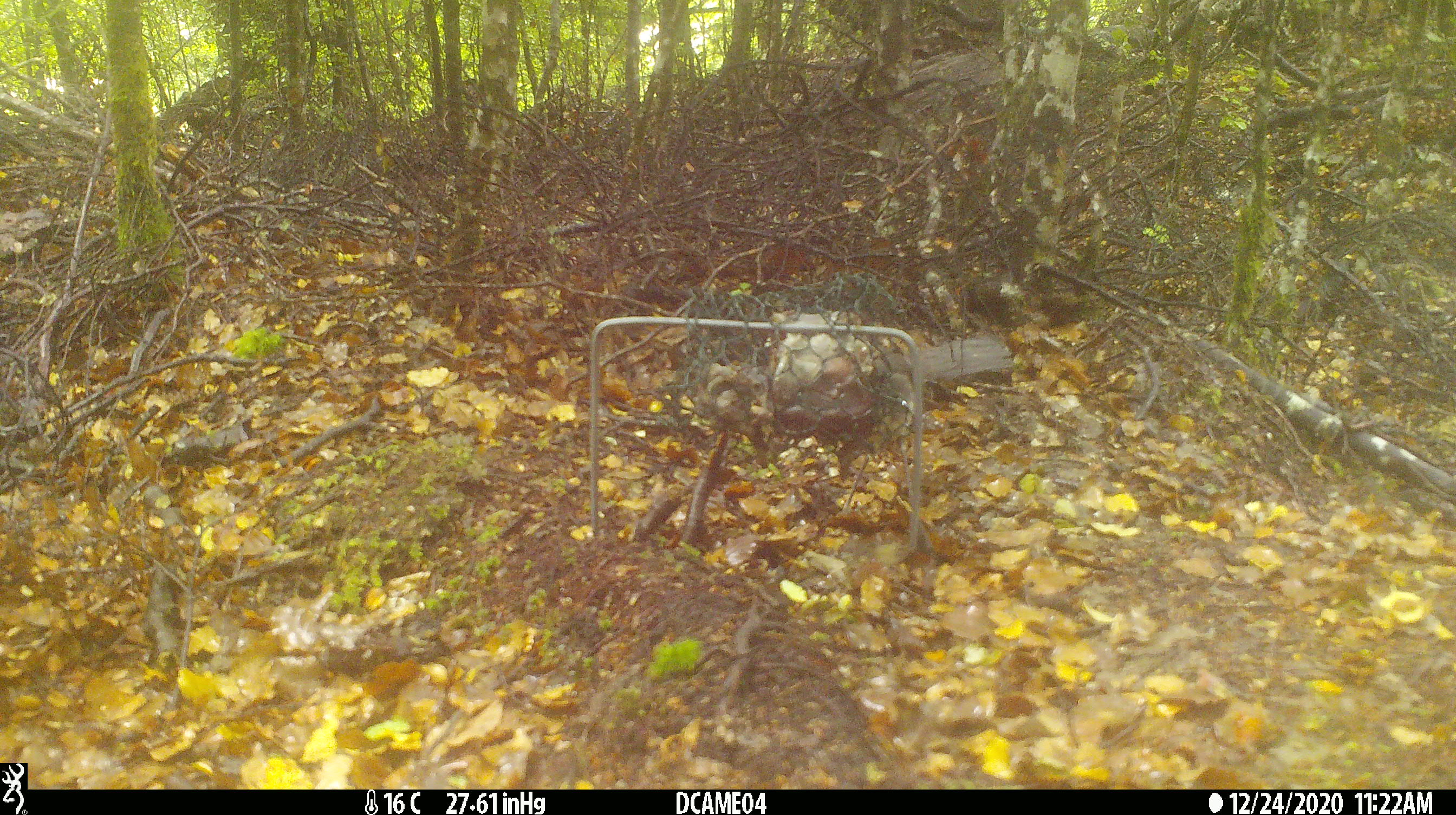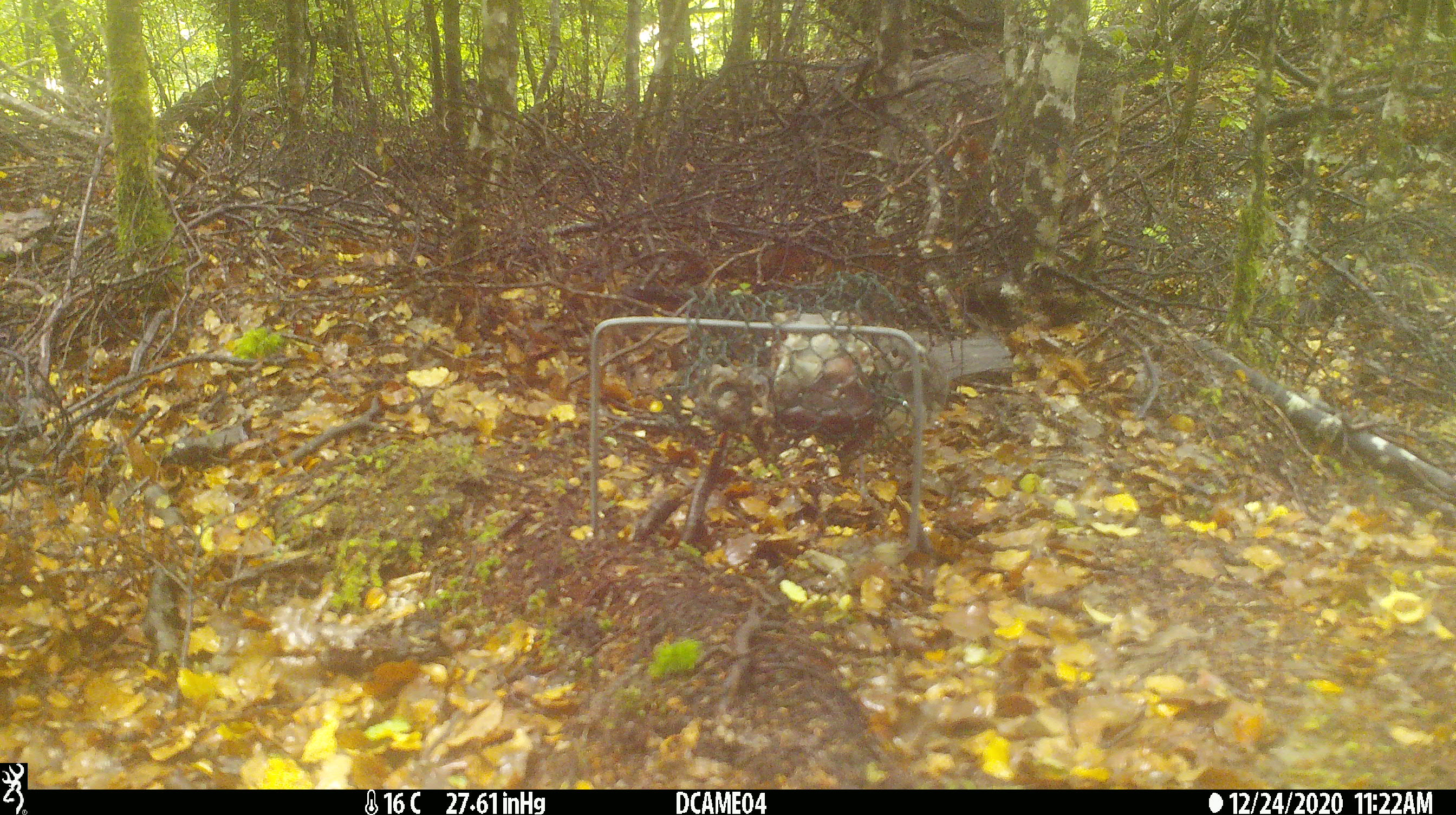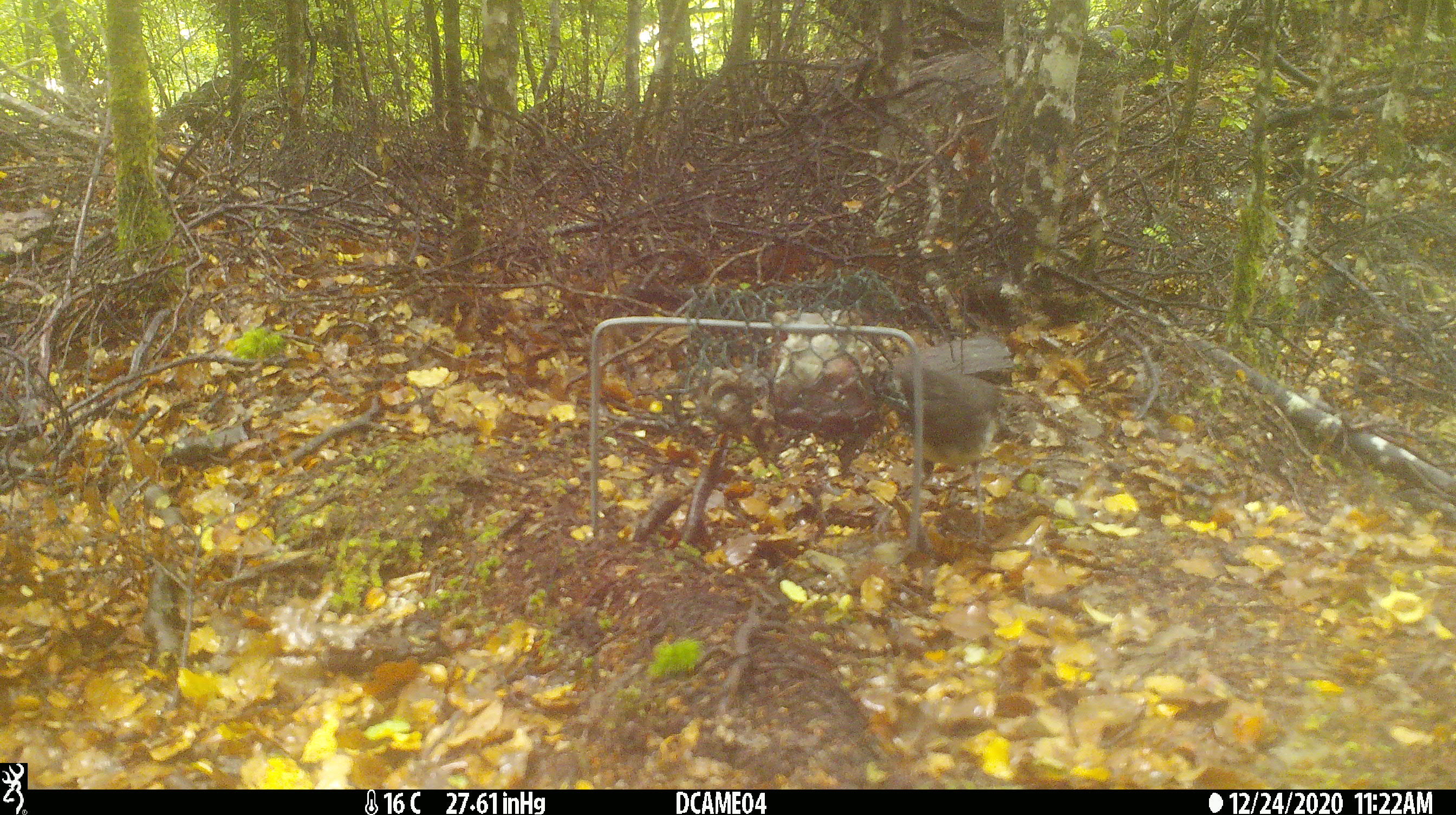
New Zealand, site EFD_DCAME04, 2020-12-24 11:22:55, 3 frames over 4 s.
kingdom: Animalia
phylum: Chordata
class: Aves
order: Passeriformes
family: Petroicidae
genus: Petroica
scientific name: Petroica australis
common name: new zealand robin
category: robin